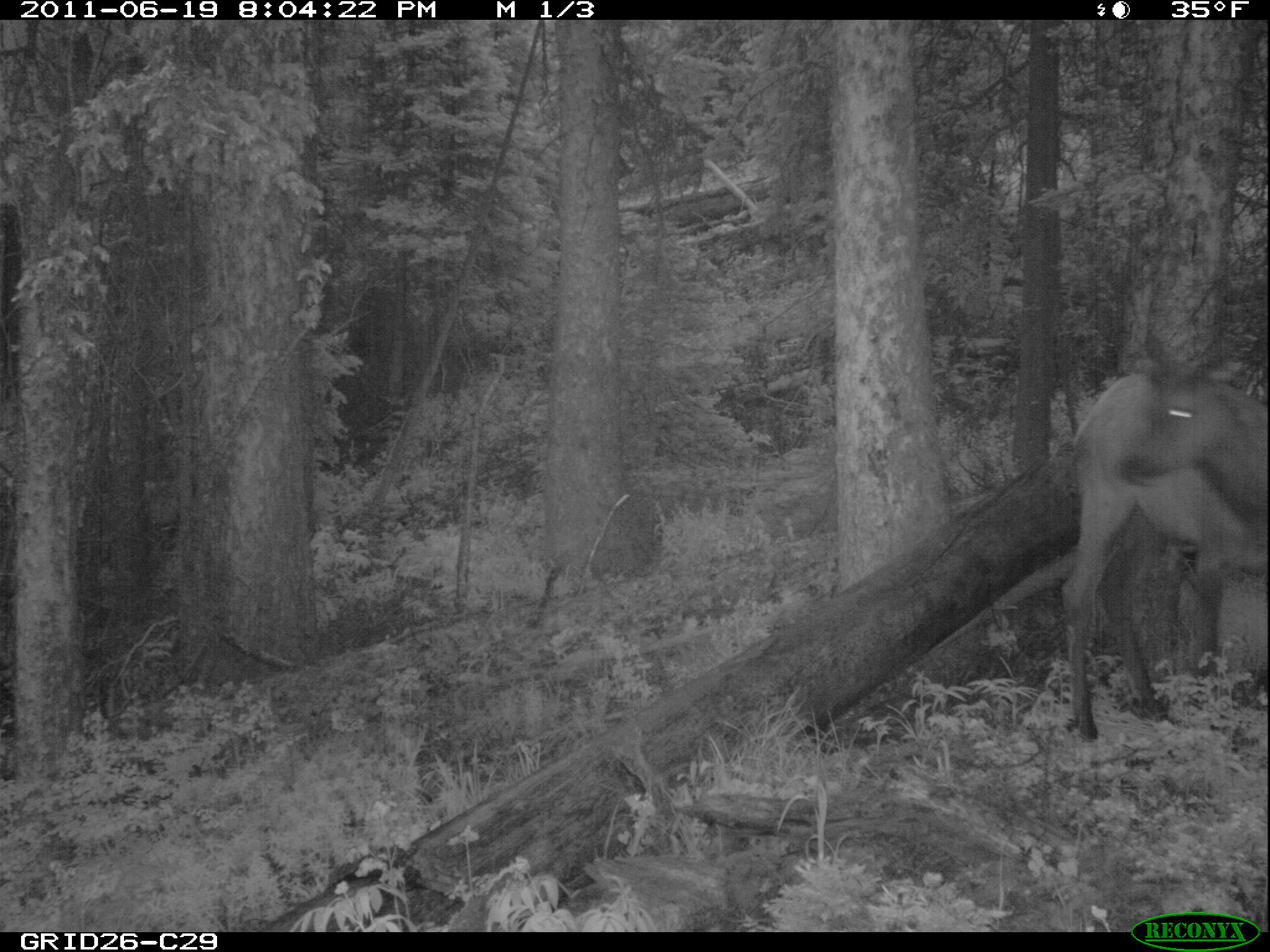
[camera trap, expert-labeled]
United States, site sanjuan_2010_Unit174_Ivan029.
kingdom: Animalia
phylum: Chordata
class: Mammalia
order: Artiodactyla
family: Cervidae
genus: Cervus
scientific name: Cervus elaphus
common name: red deer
Cervus elaphus (red deer).